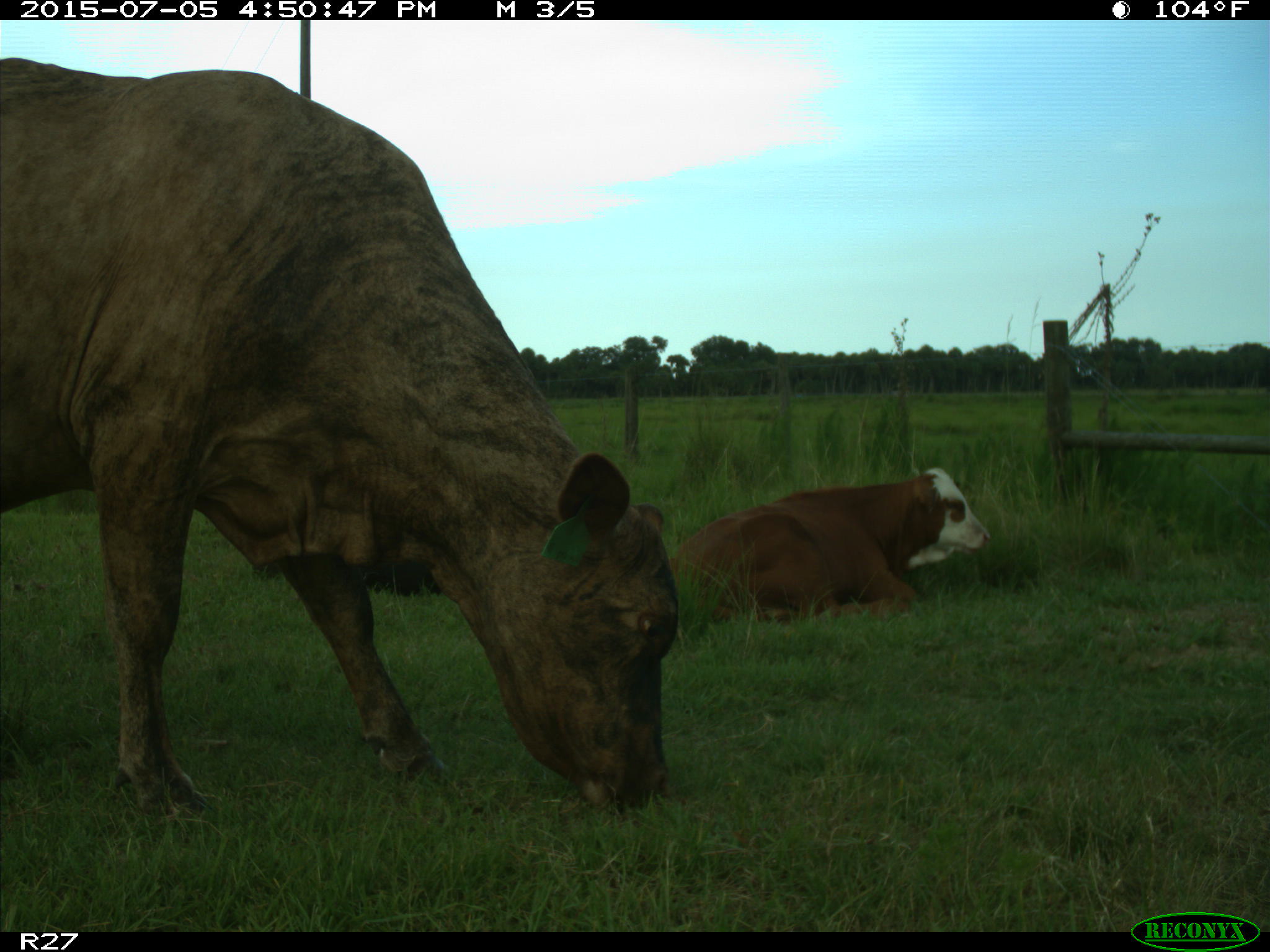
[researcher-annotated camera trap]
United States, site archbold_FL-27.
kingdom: Animalia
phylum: Chordata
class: Mammalia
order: Artiodactyla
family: Bovidae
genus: Bos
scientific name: Bos taurus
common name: domestic cow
Bos taurus (domestic cow).